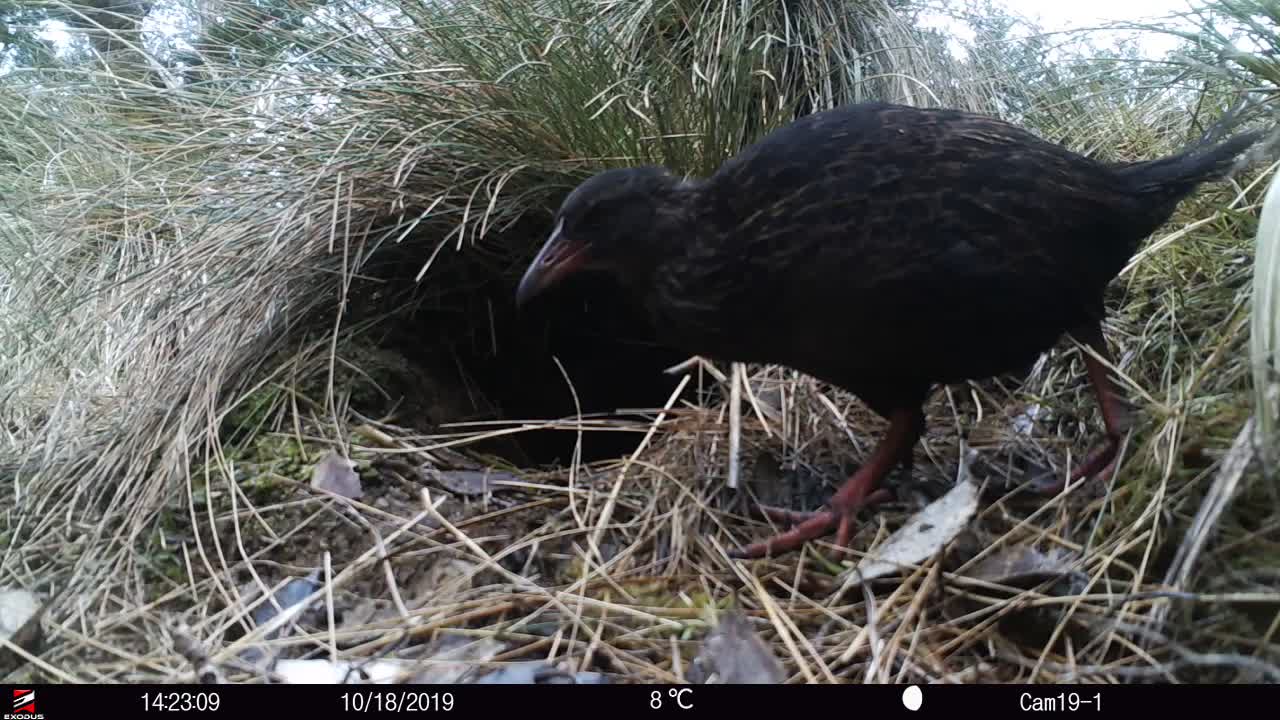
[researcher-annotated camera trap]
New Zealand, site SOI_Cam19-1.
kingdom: Animalia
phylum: Chordata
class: Aves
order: Gruiformes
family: Rallidae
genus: Gallirallus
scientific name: Gallirallus australis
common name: weka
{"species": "weka (Gallirallus australis)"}